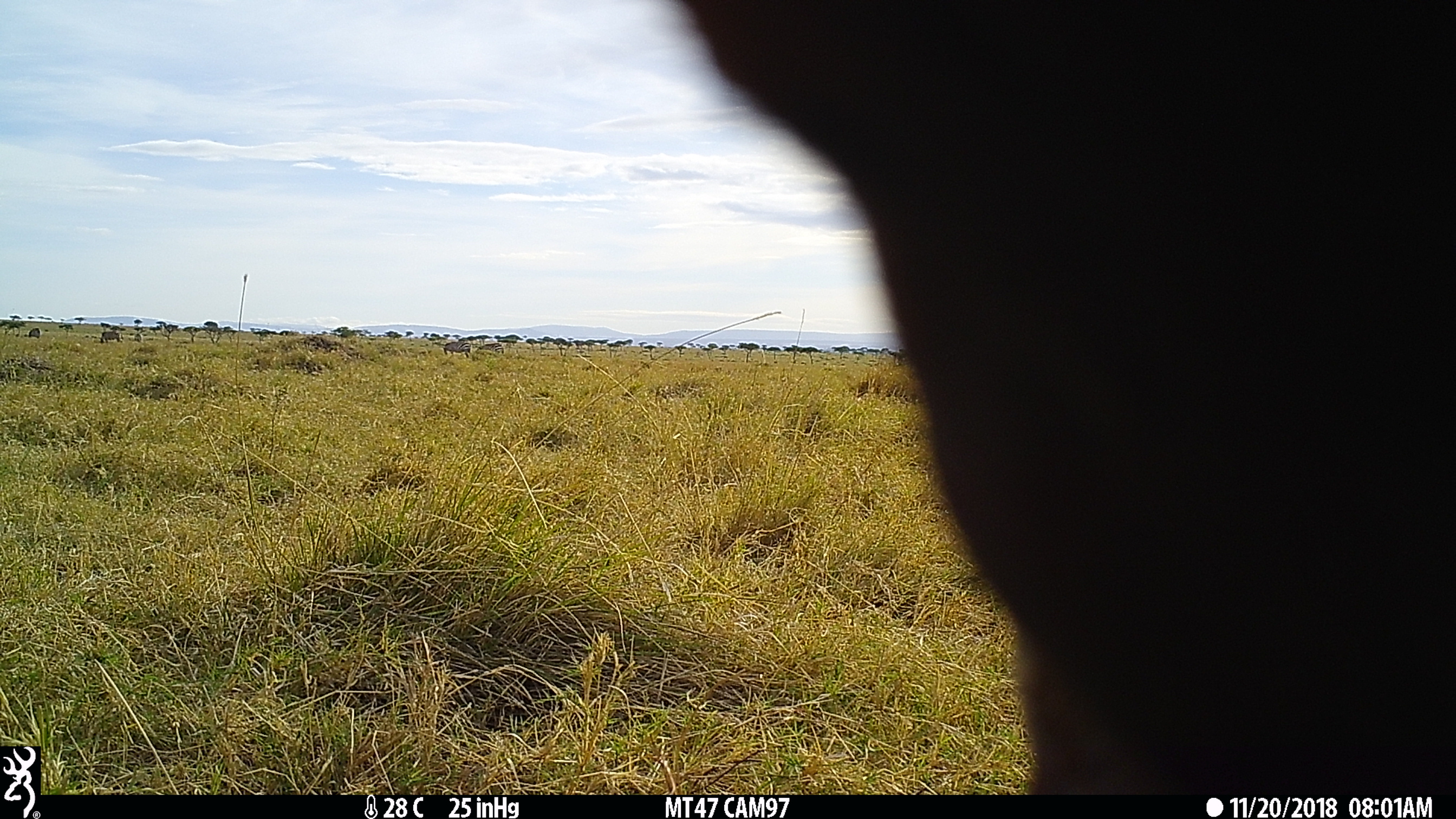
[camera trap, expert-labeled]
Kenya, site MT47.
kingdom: Animalia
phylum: Chordata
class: Mammalia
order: Artiodactyla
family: Bovidae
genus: Damaliscus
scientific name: Damaliscus lunatus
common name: topi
Topi (Damaliscus lunatus).